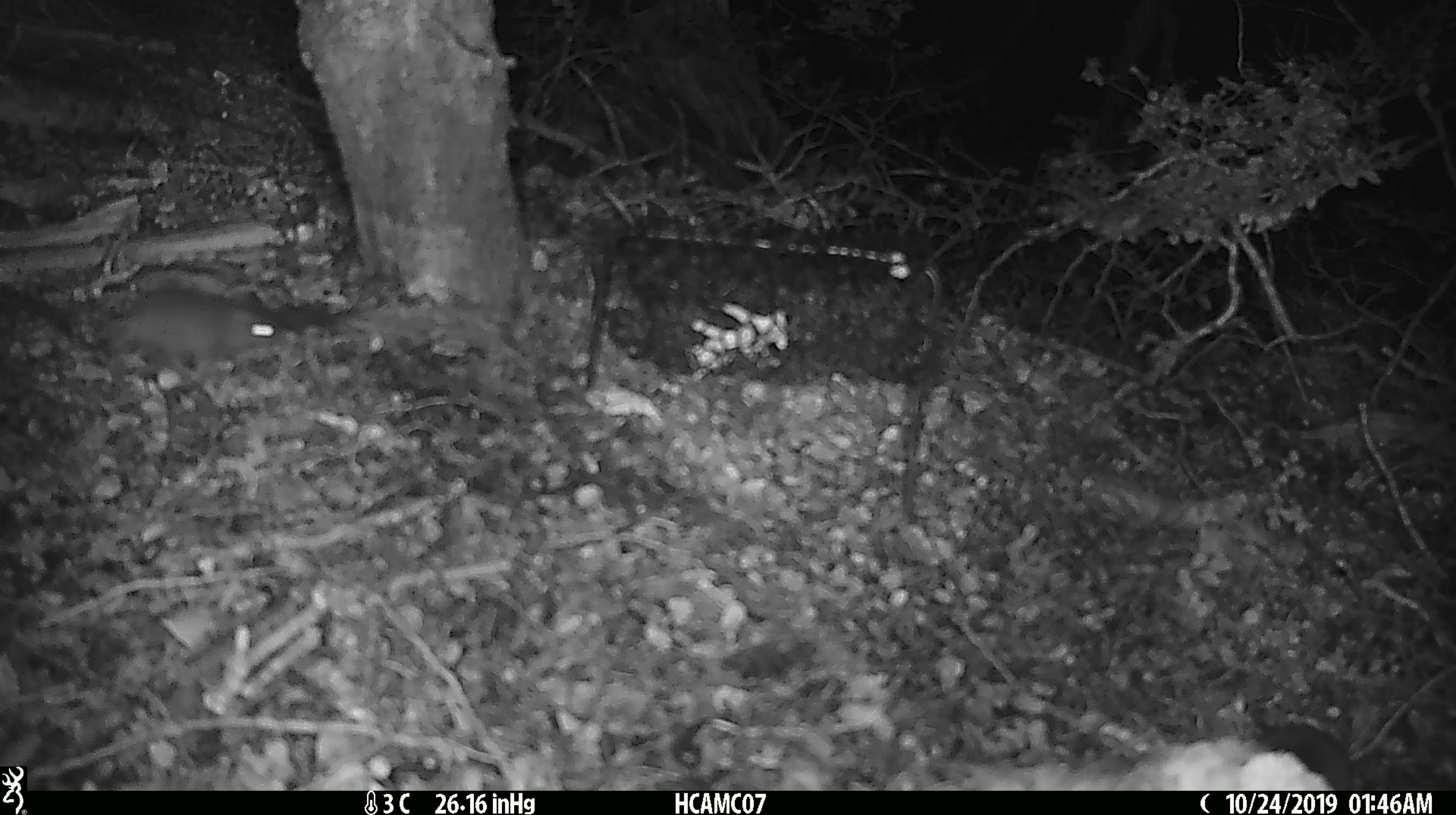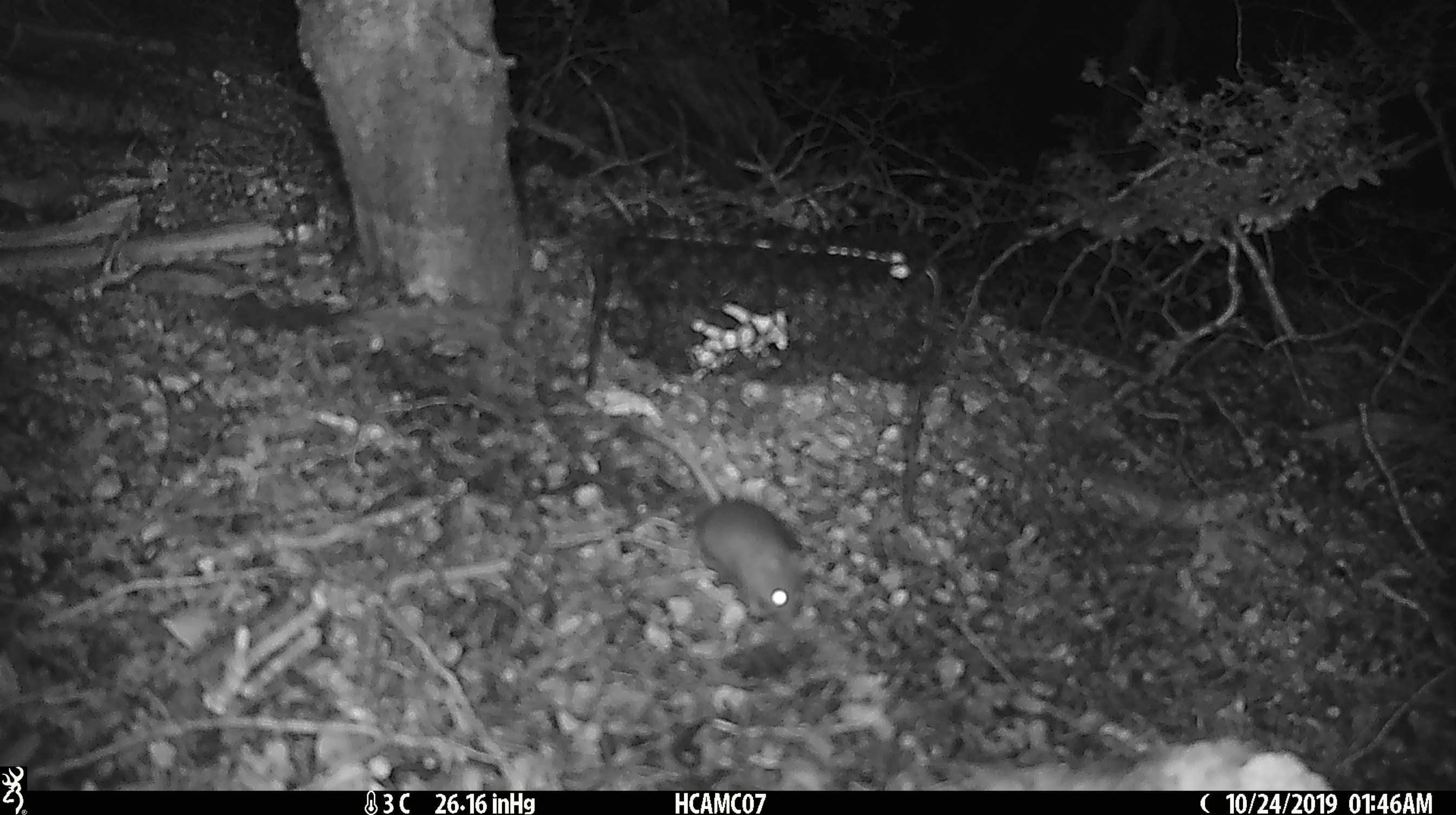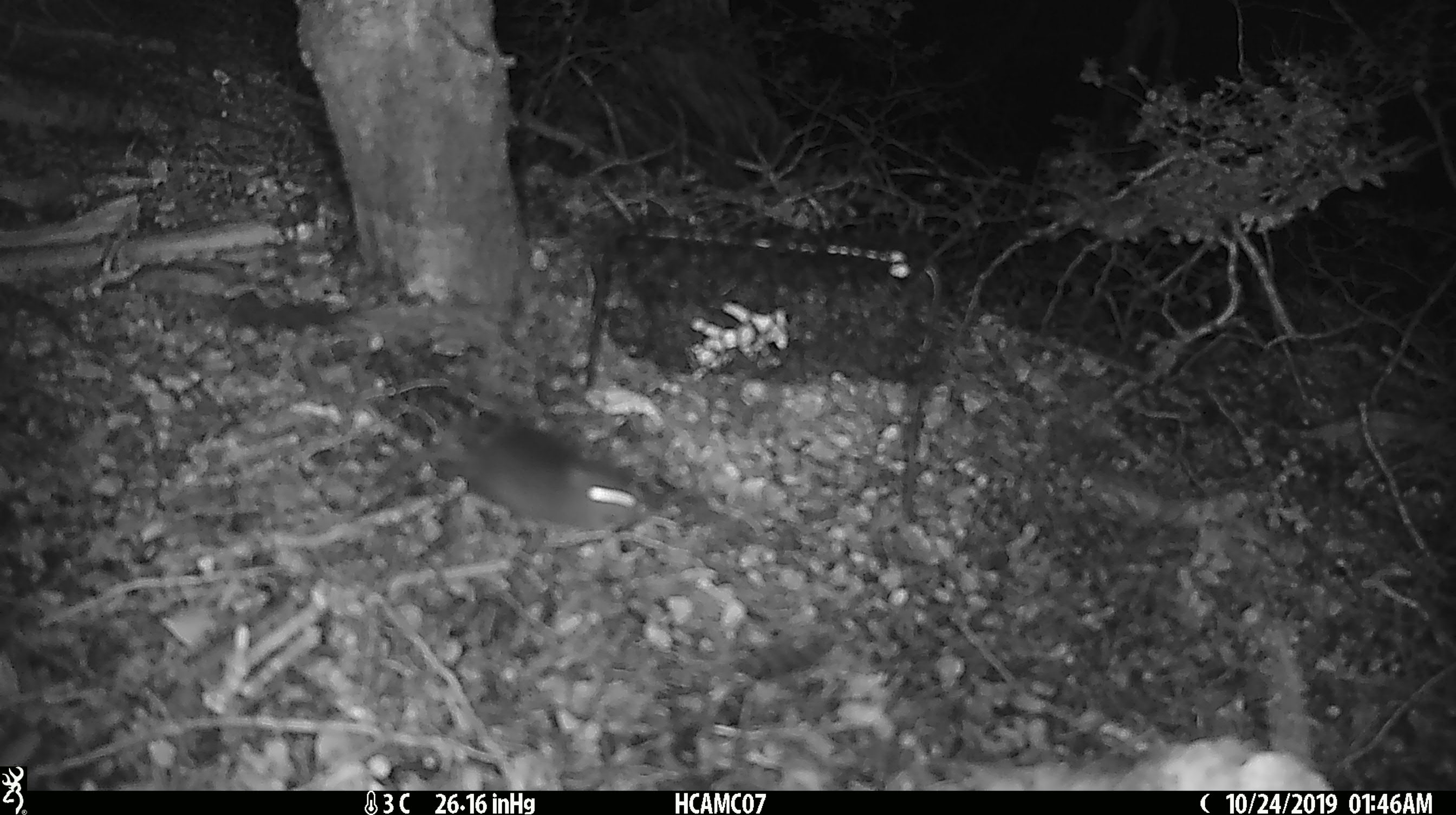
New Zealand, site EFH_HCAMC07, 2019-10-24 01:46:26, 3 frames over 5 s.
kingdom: Animalia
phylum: Chordata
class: Mammalia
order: Rodentia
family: Muridae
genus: Mus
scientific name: Mus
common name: mouse